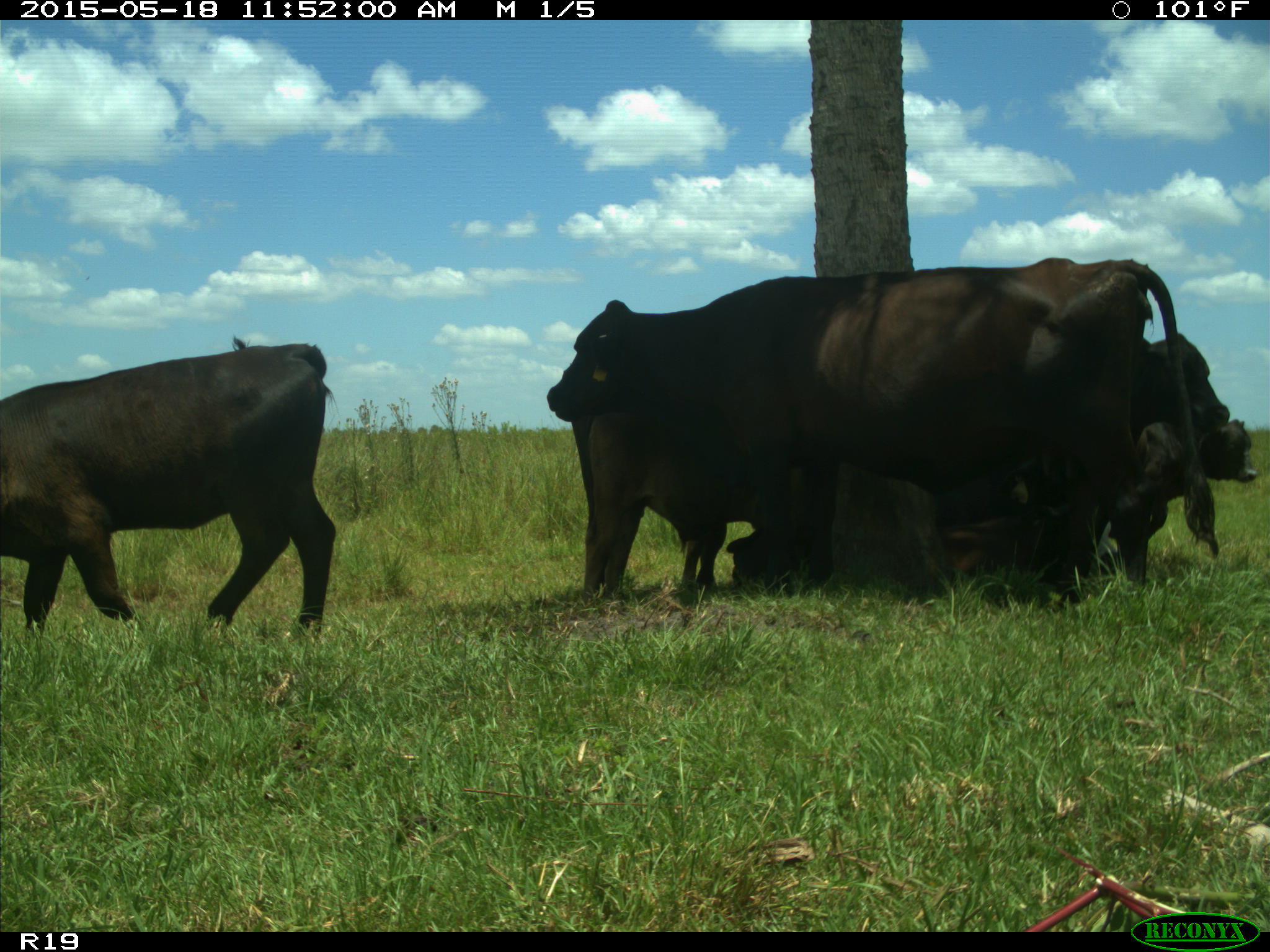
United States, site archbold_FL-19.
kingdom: Animalia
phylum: Chordata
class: Mammalia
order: Artiodactyla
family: Bovidae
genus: Bos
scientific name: Bos taurus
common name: domestic cow